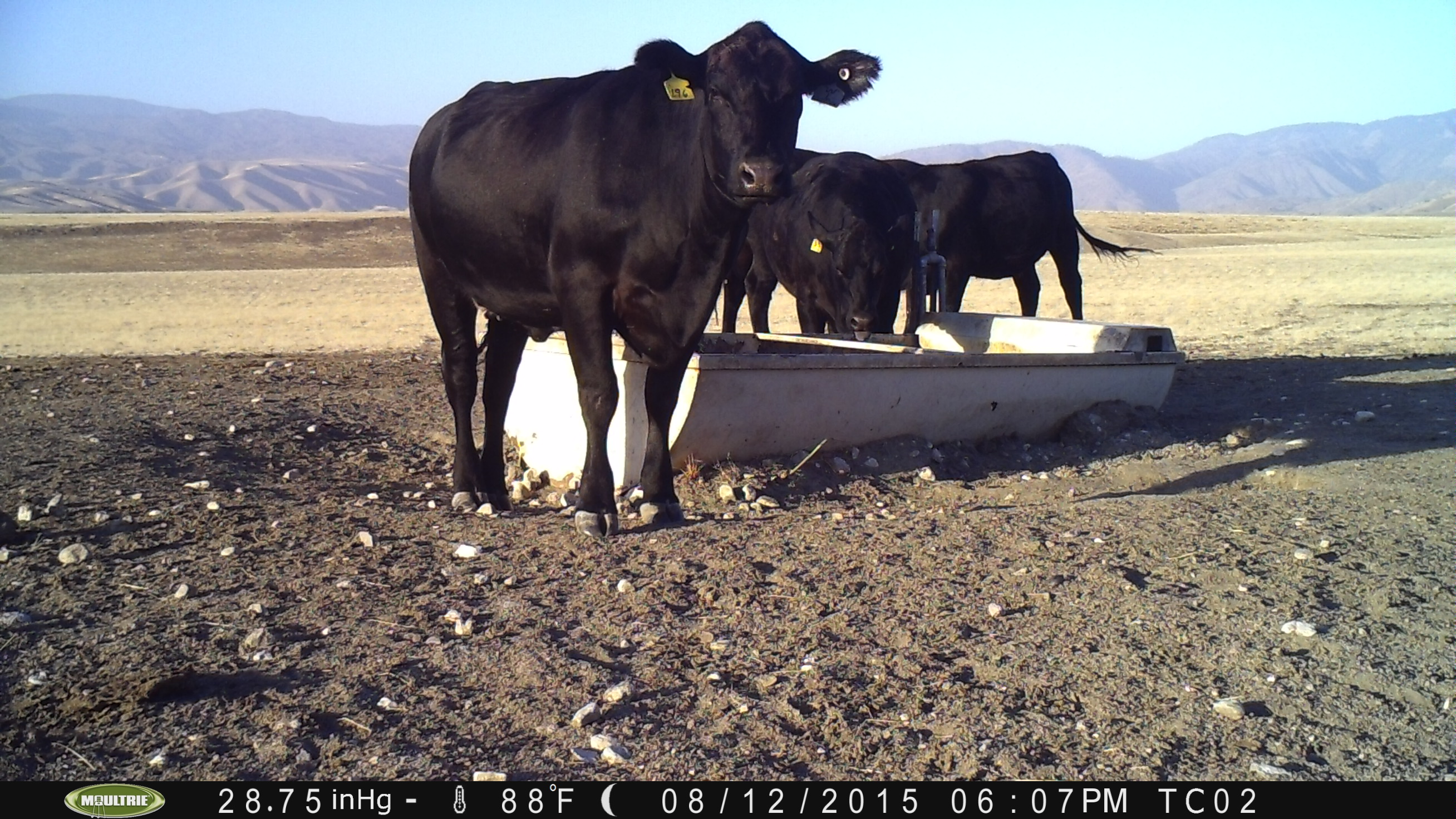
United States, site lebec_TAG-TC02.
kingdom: Animalia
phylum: Chordata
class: Mammalia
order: Artiodactyla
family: Bovidae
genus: Bos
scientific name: Bos taurus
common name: domestic cow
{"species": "Bos taurus (domestic cow)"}